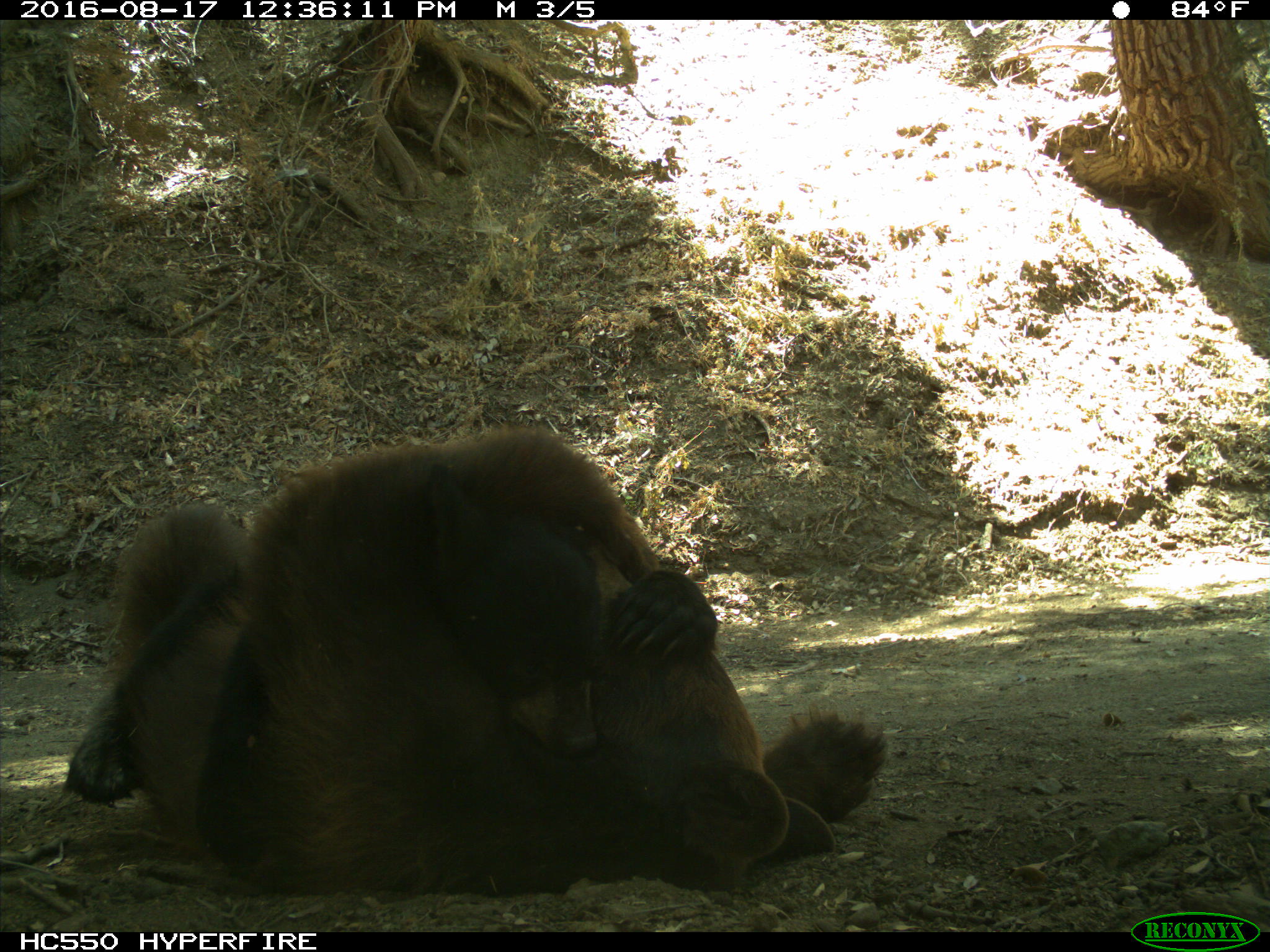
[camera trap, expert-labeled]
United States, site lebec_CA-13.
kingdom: Animalia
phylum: Chordata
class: Mammalia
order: Carnivora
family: Ursidae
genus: Ursus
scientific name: Ursus americanus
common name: american black bear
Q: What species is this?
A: Ursus americanus (american black bear).